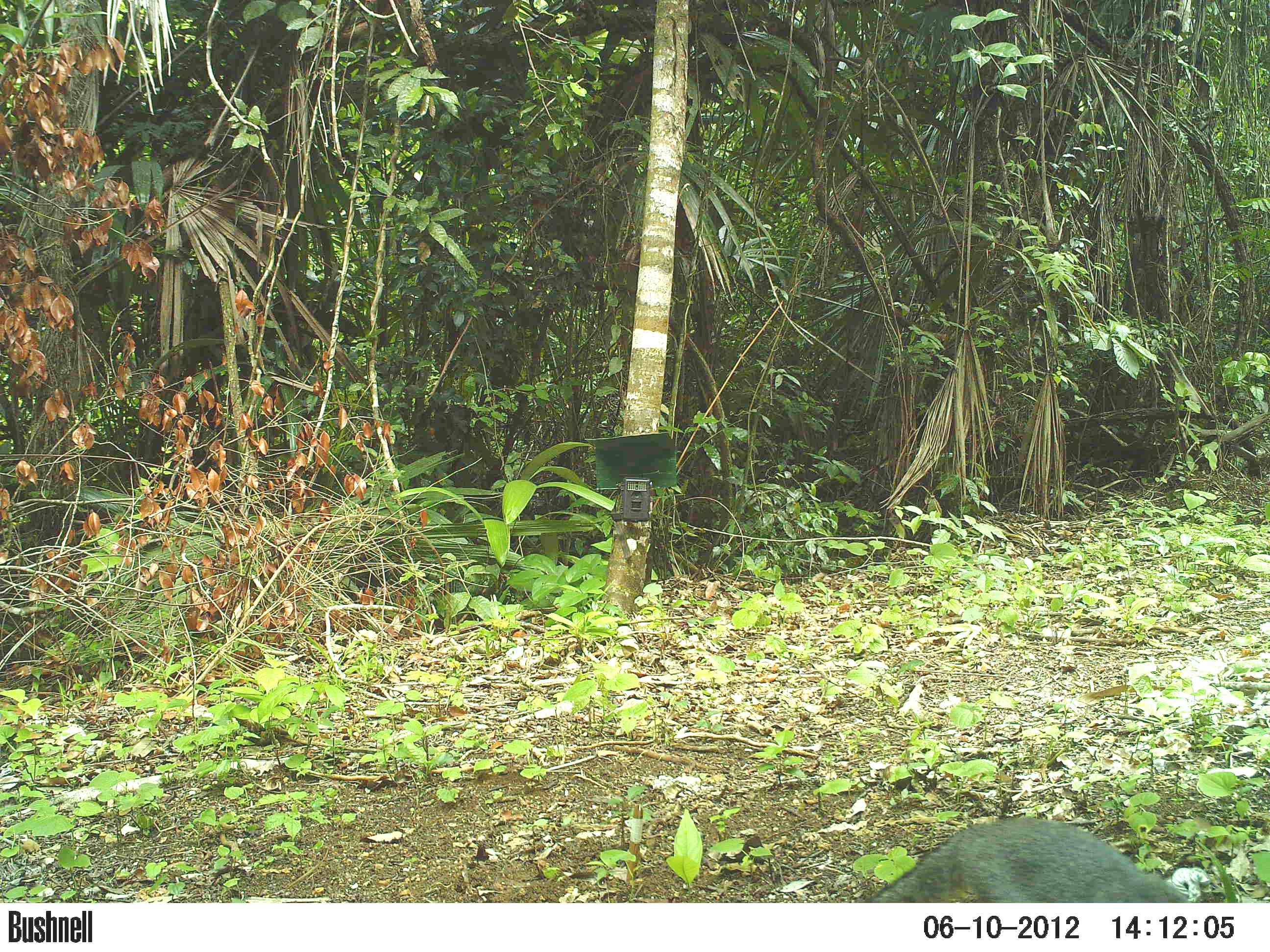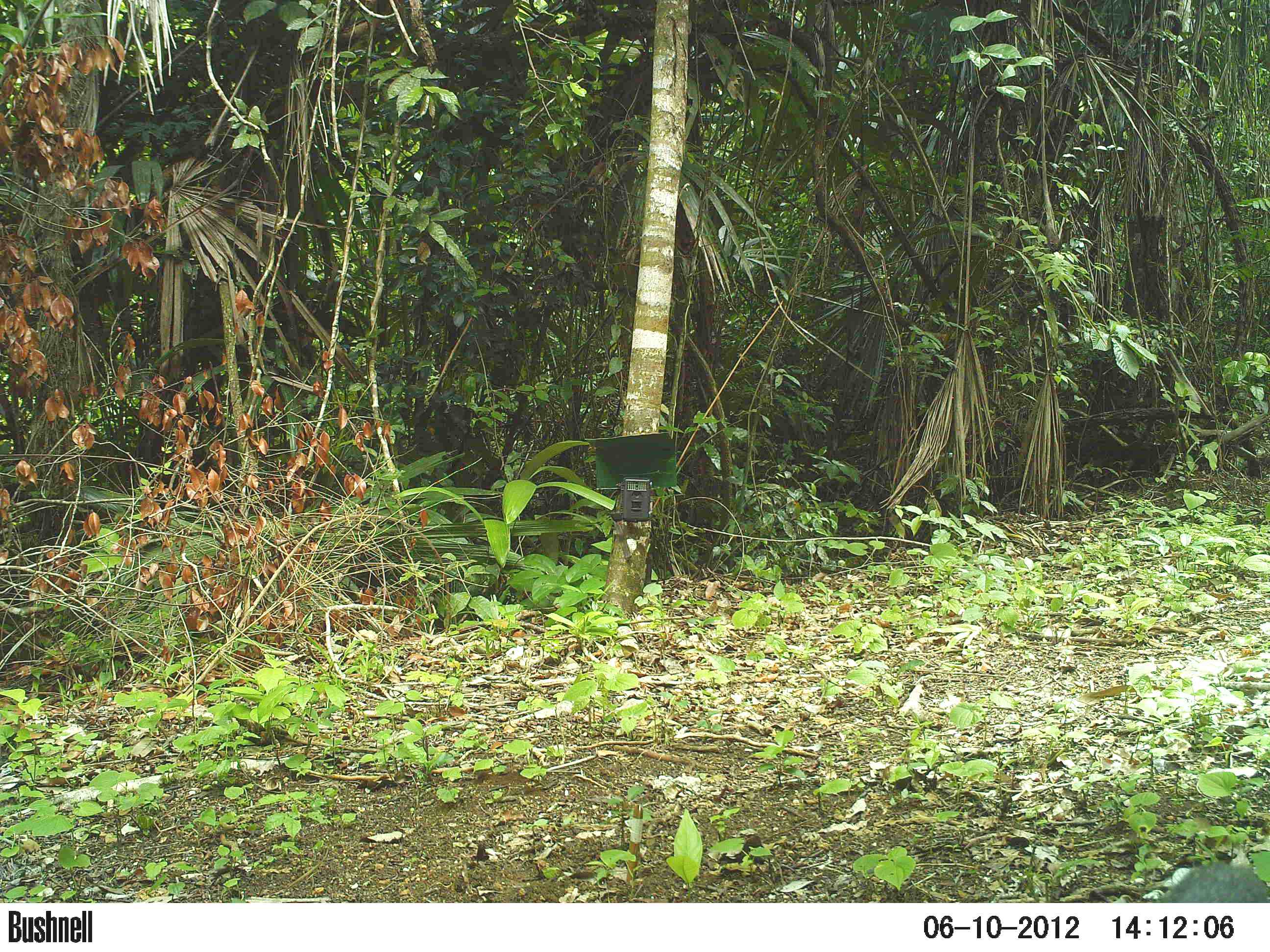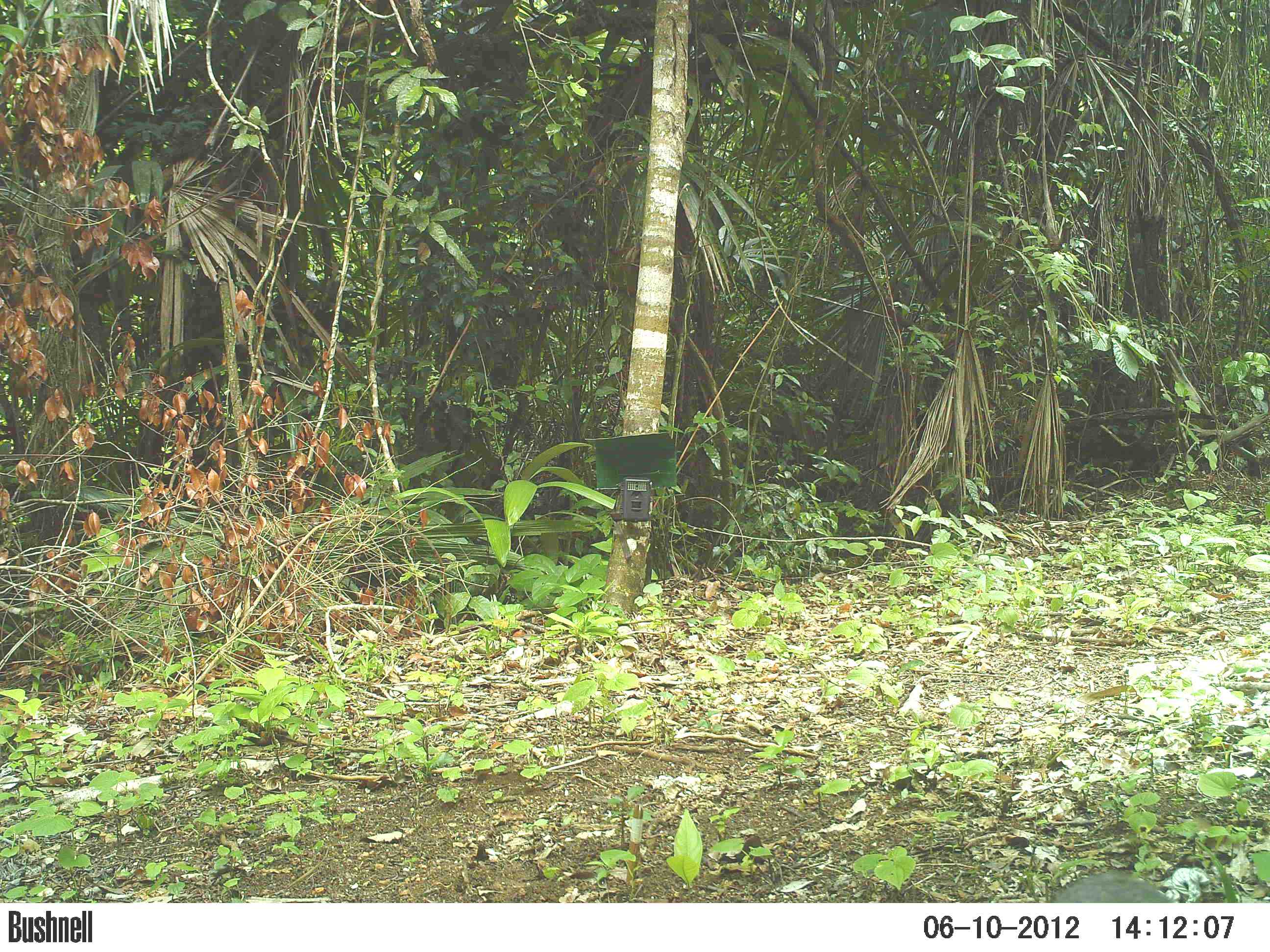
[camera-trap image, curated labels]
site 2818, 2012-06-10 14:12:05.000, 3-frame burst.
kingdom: Animalia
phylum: Chordata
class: Mammalia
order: Carnivora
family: Canidae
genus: Urocyon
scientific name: Urocyon cinereoargenteus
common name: gray fox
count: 1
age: adult